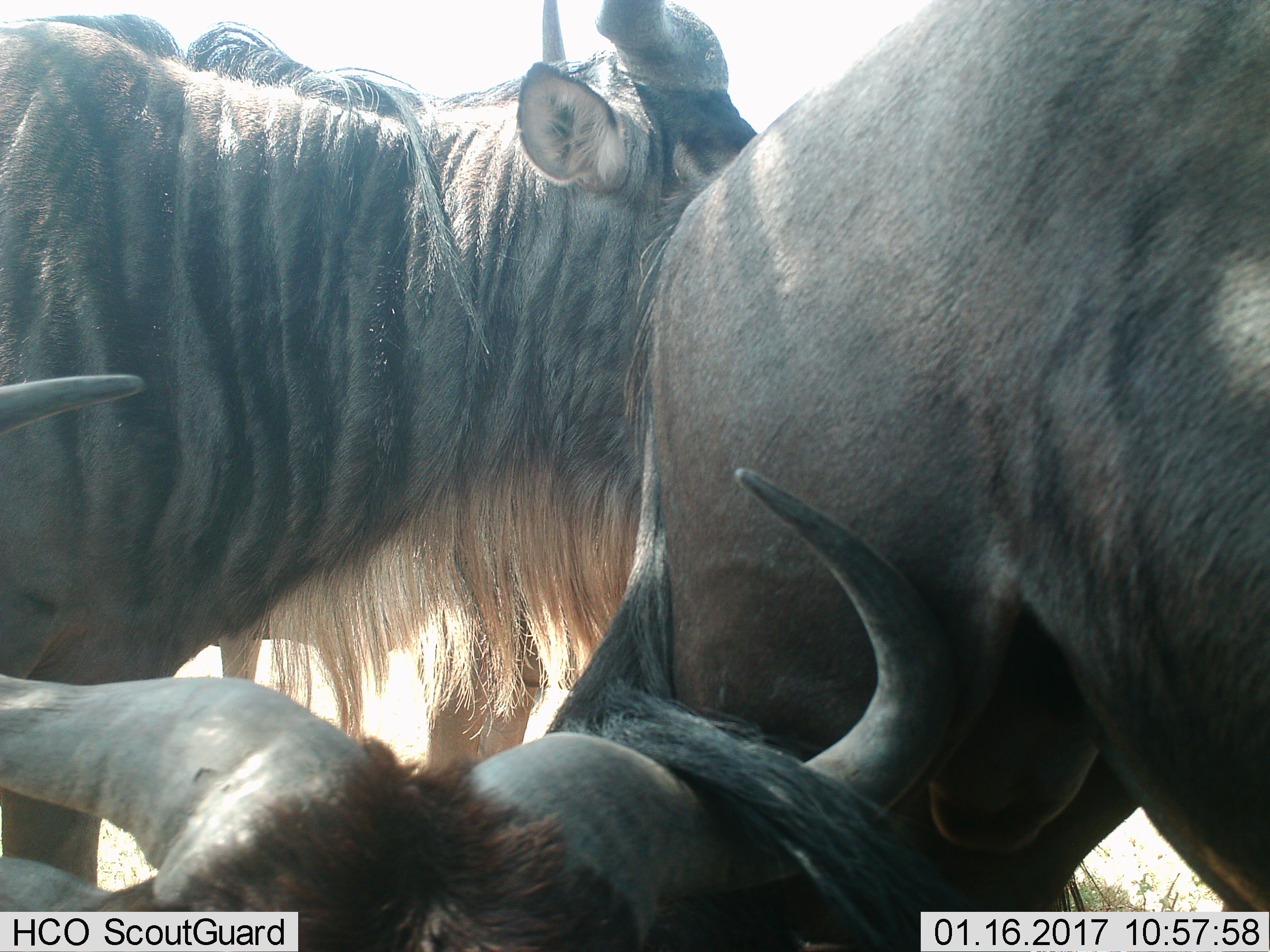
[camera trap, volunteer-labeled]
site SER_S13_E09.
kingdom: Animalia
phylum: Chordata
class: Mammalia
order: Artiodactyla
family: Bovidae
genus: Connochaetes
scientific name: Connochaetes taurinus taurinus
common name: blue wildebeest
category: wildebeestblue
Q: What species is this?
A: Wildebeestblue (blue wildebeest) (Connochaetes taurinus taurinus).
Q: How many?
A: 3.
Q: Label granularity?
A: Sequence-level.